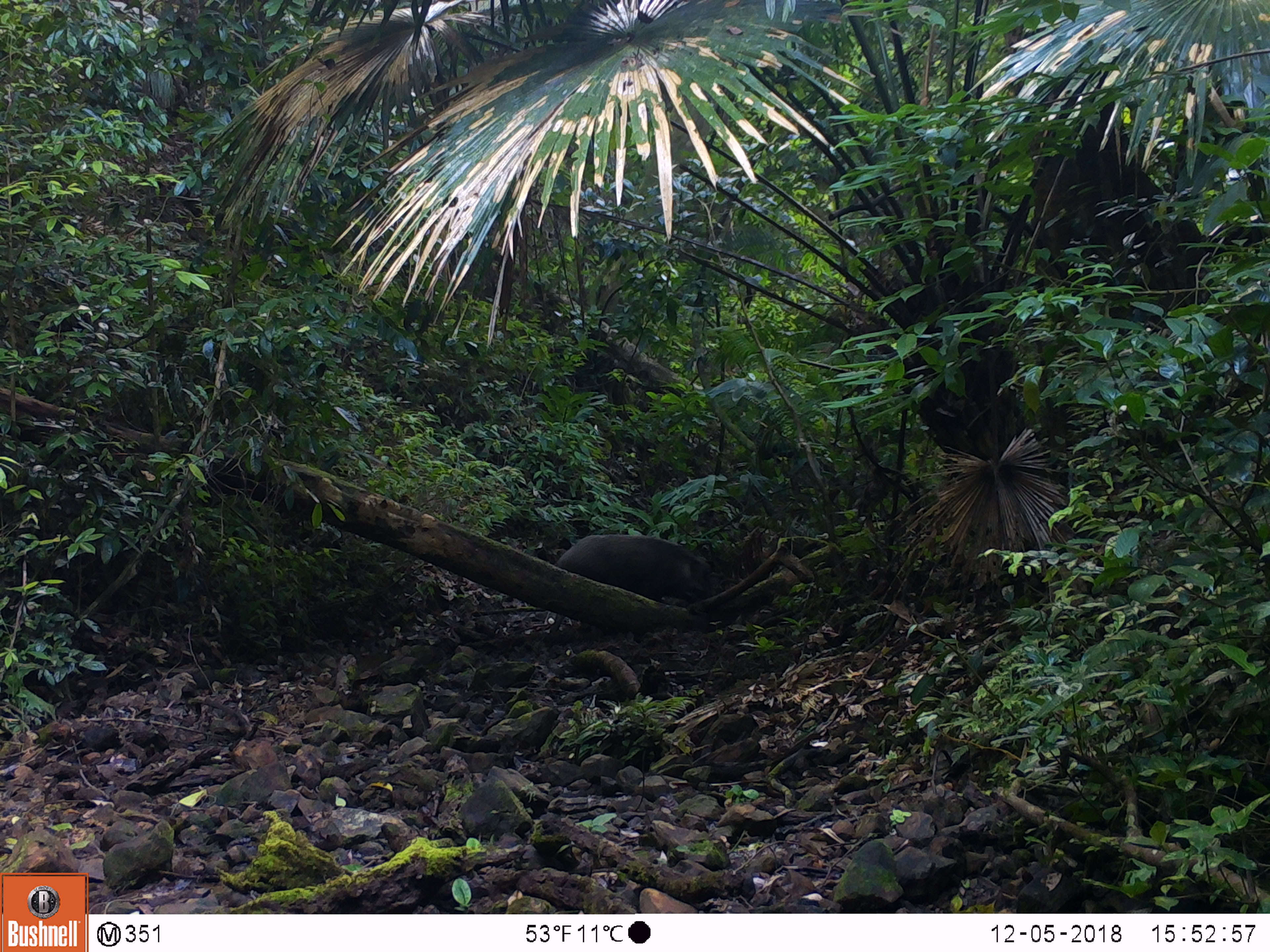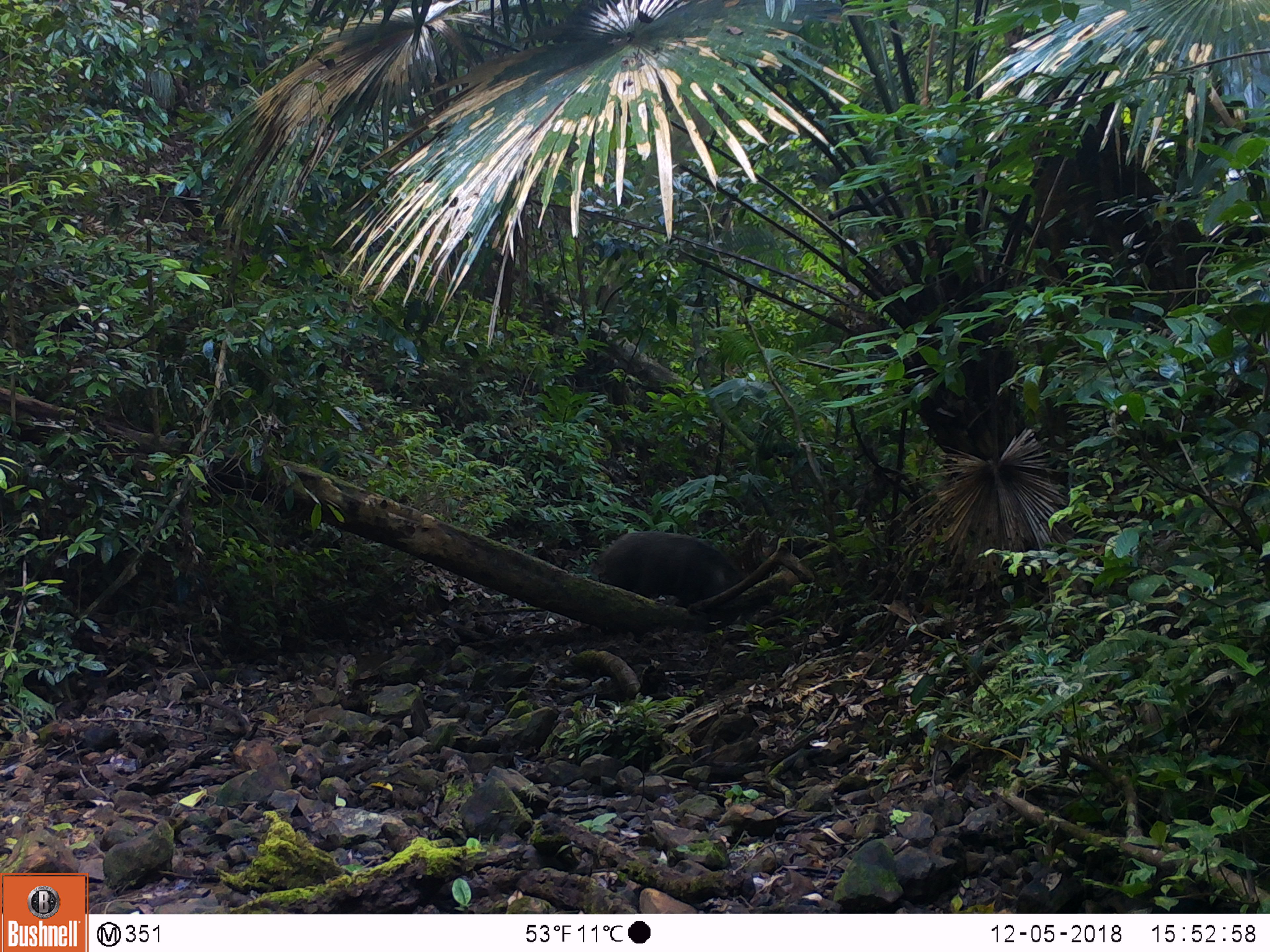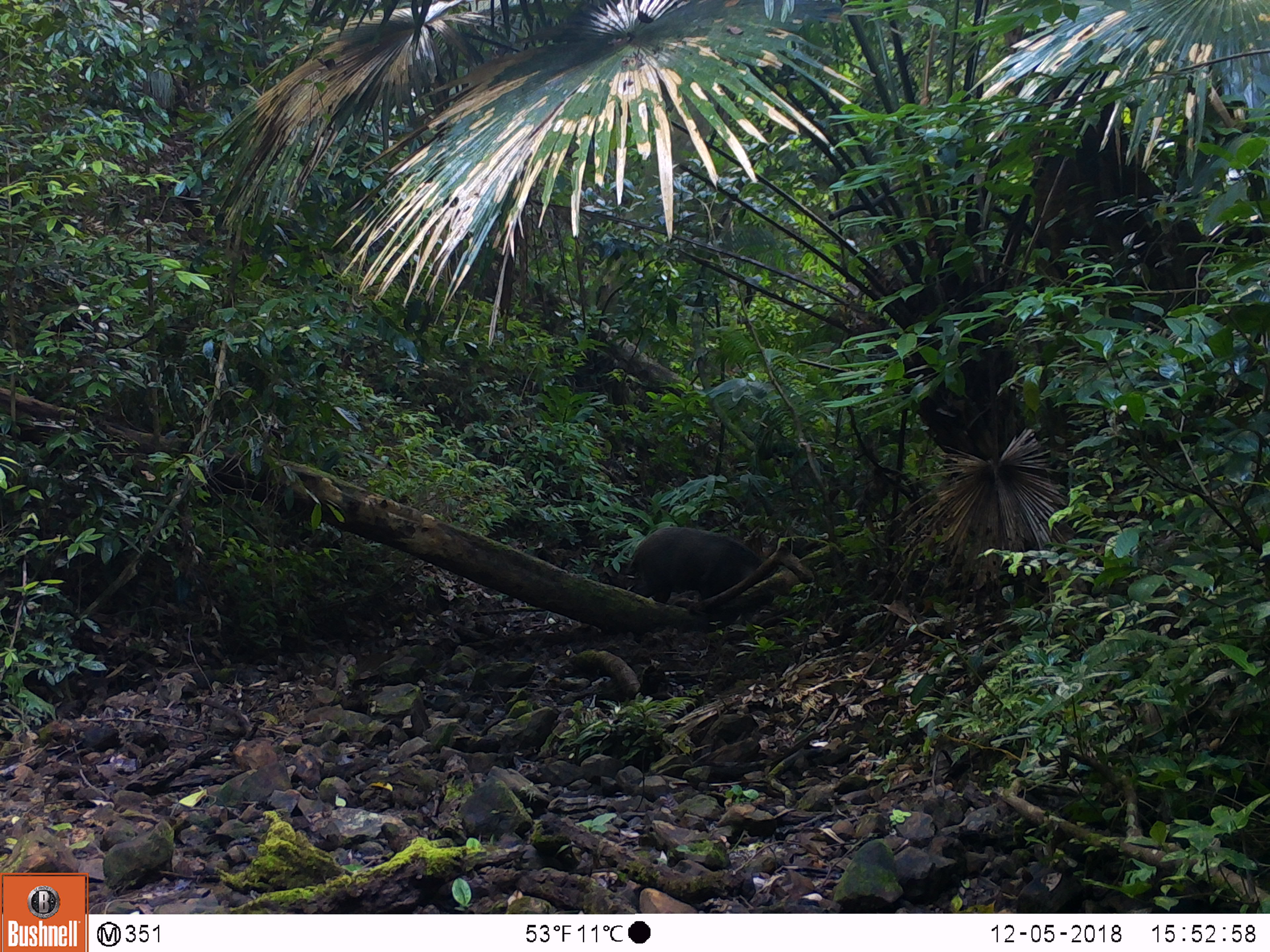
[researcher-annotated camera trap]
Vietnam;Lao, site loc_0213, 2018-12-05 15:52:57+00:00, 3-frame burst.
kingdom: Animalia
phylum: Chordata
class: Mammalia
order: Artiodactyla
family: Suidae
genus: Sus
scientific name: Sus scrofa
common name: eurasian wild pig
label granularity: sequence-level